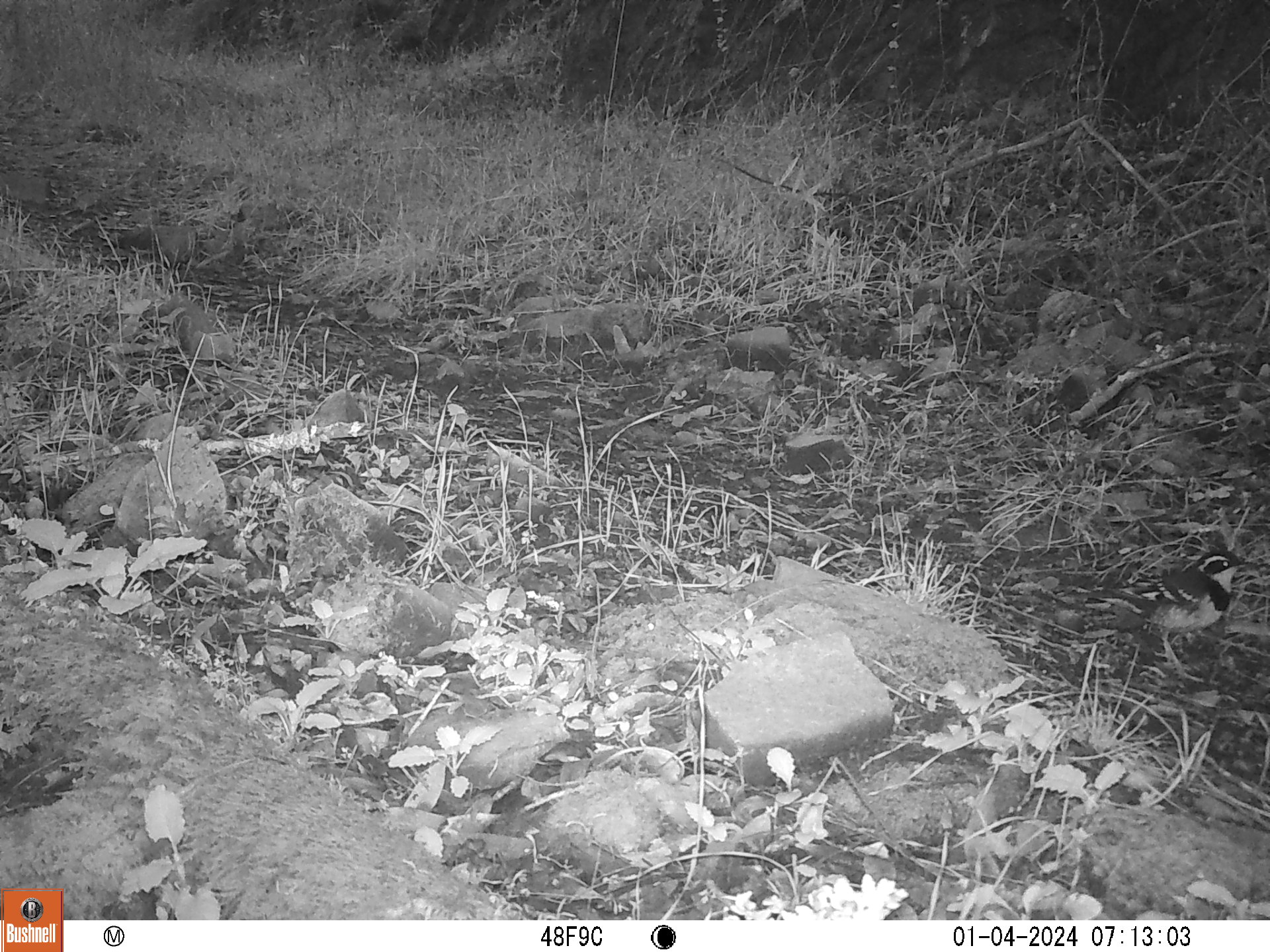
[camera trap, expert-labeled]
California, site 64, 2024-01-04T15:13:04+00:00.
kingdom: Animalia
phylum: Chordata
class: Aves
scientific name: Aves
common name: bird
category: unknown bird